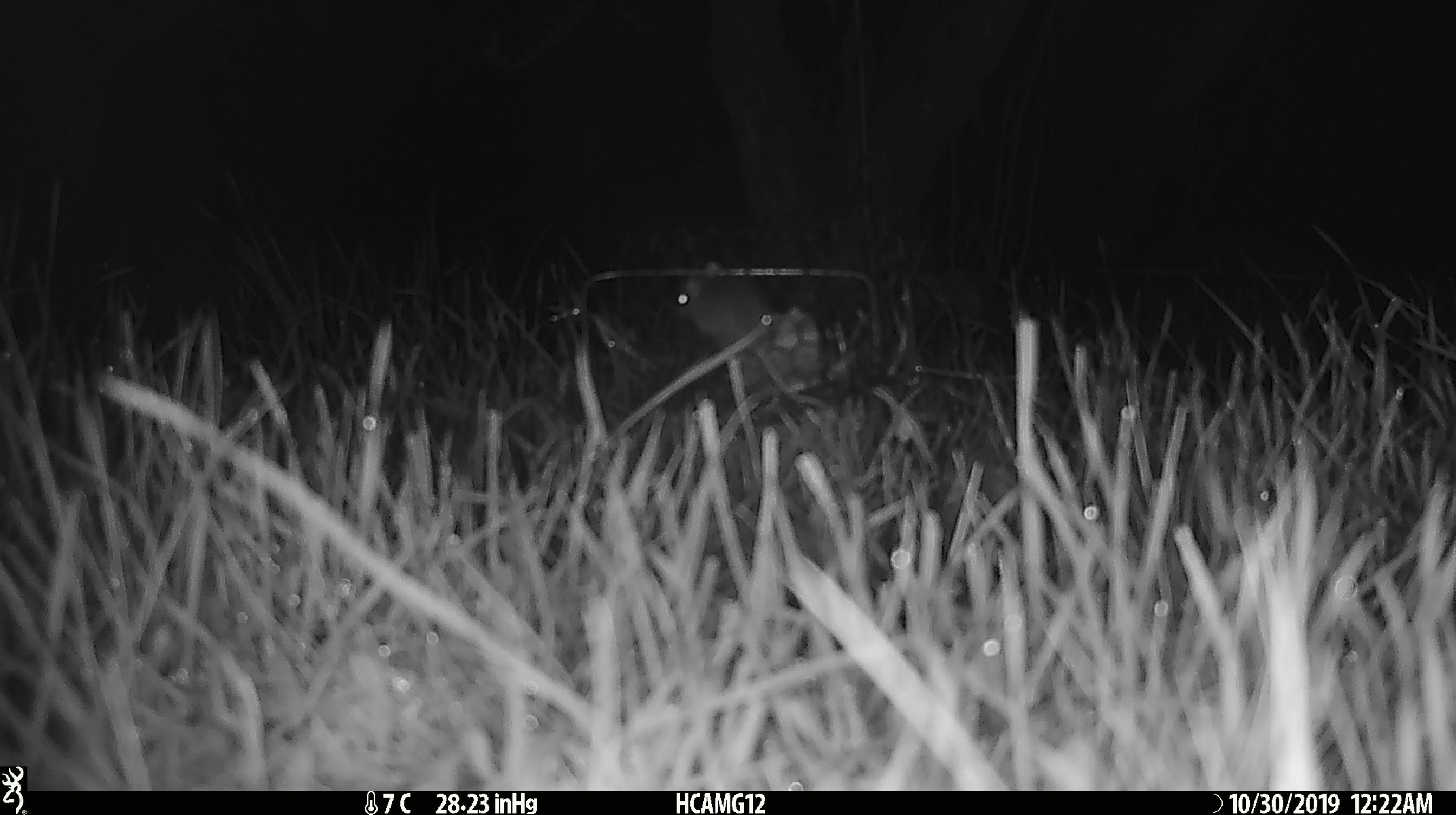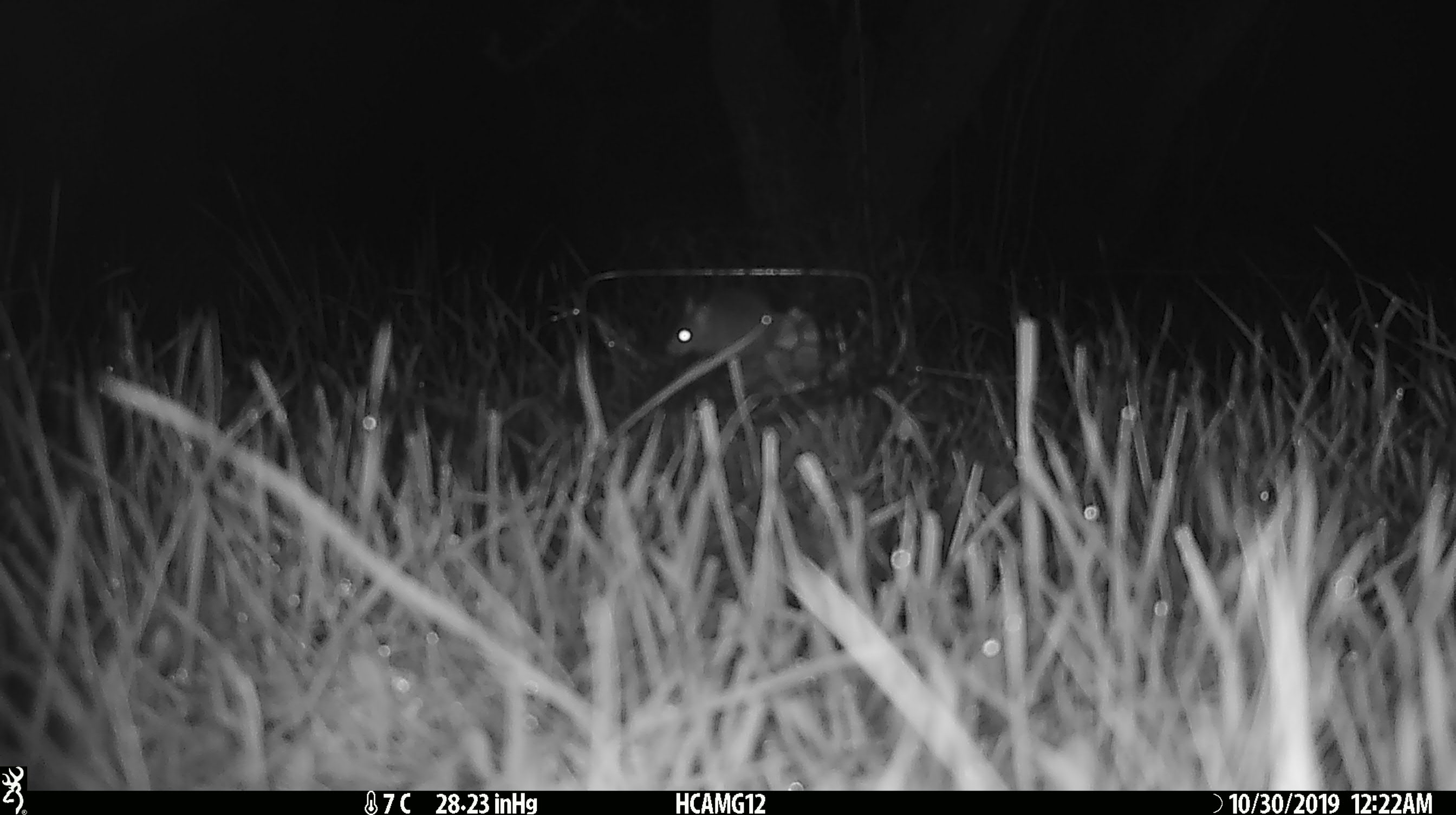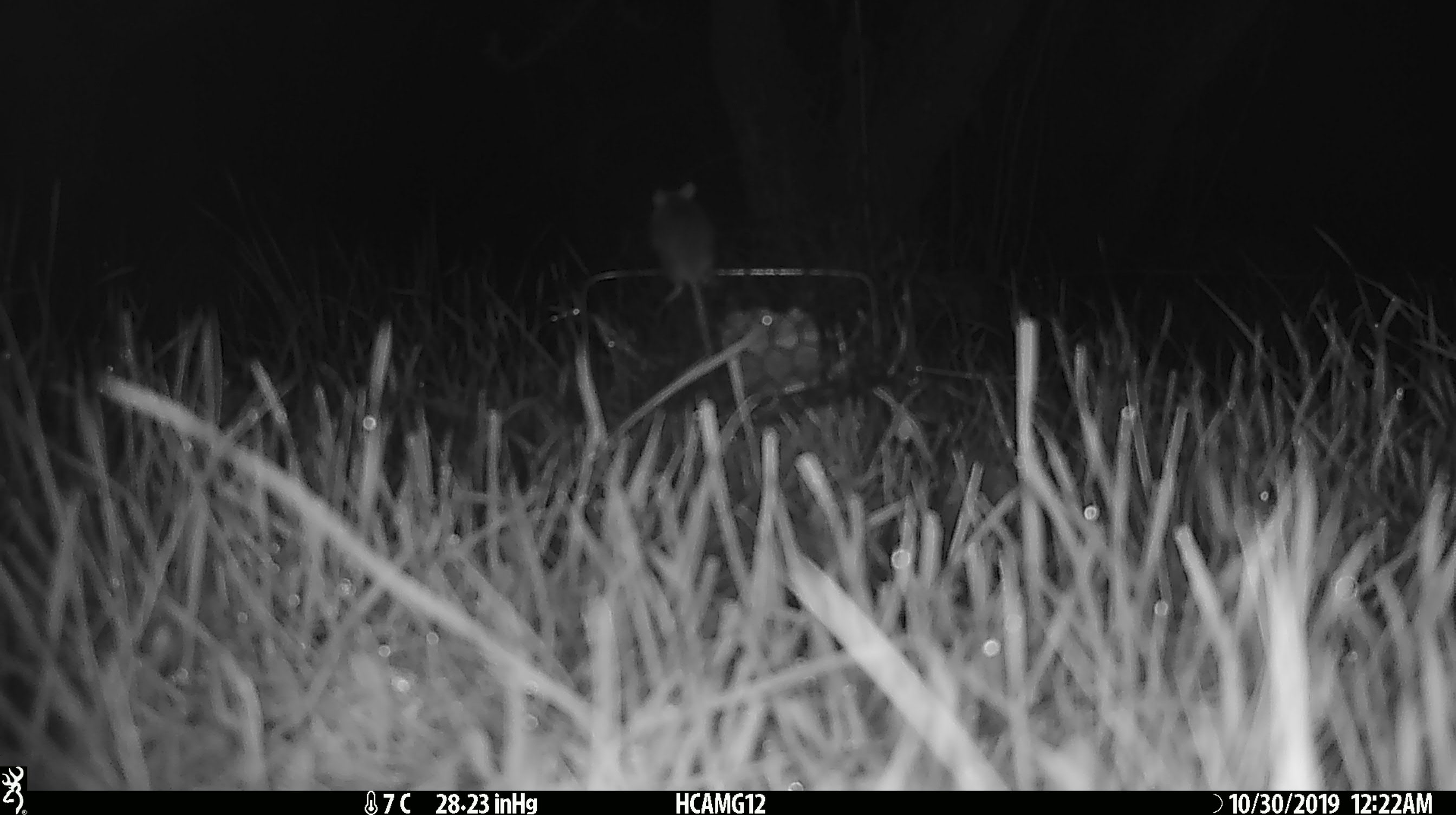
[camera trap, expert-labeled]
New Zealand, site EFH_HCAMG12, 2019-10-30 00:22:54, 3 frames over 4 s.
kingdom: Animalia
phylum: Chordata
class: Mammalia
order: Rodentia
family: Muridae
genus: Mus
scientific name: Mus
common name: mouse